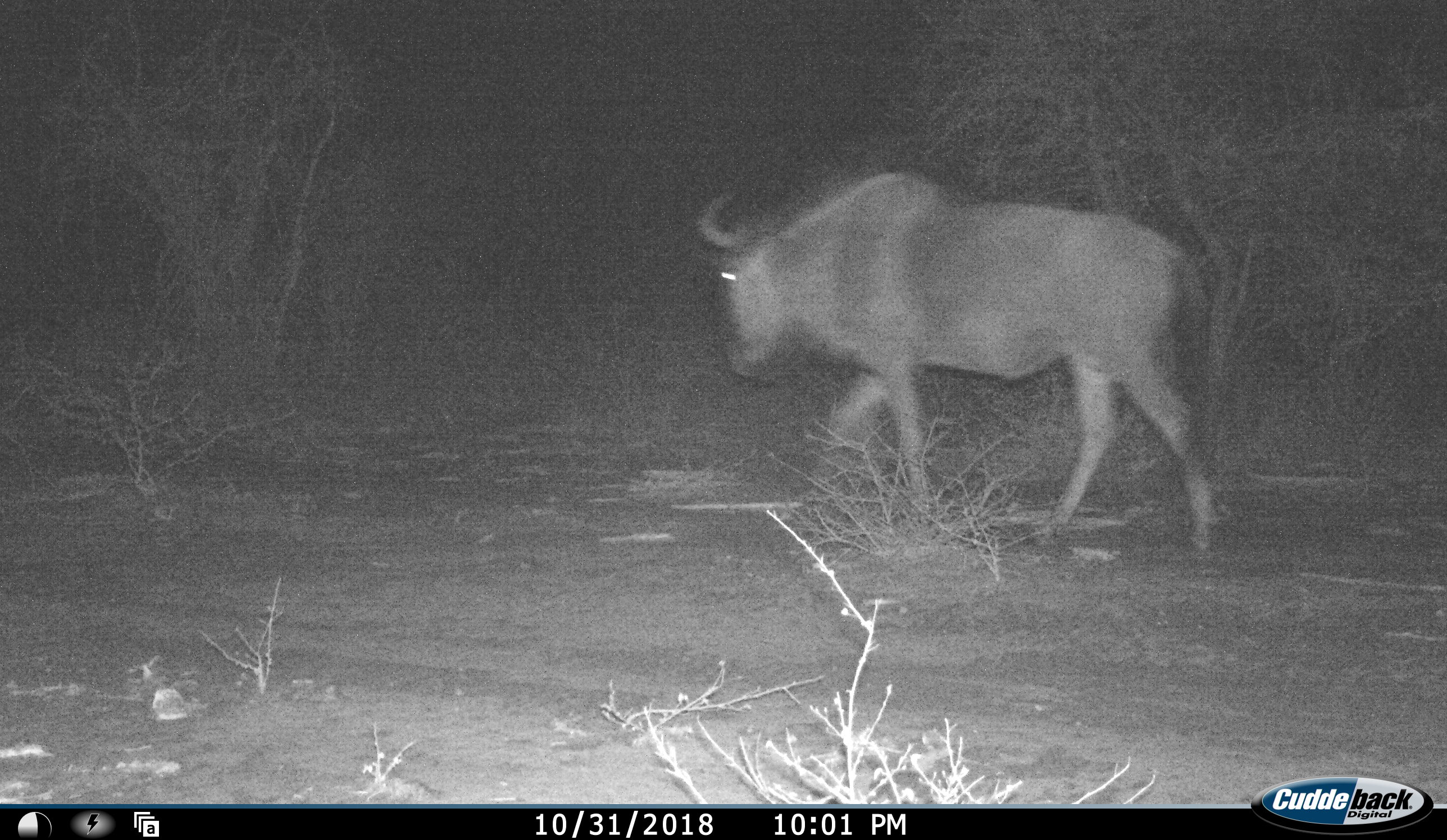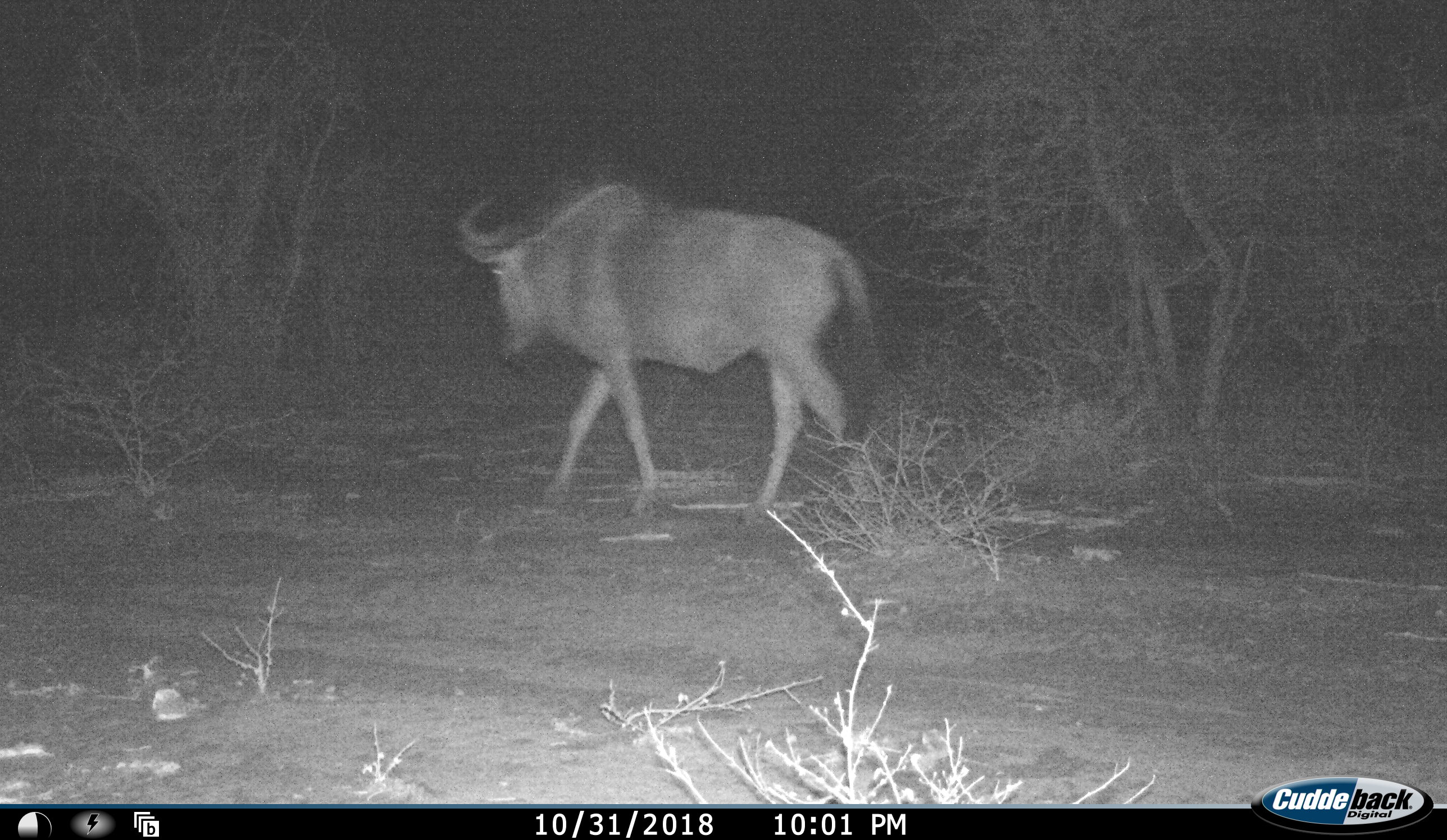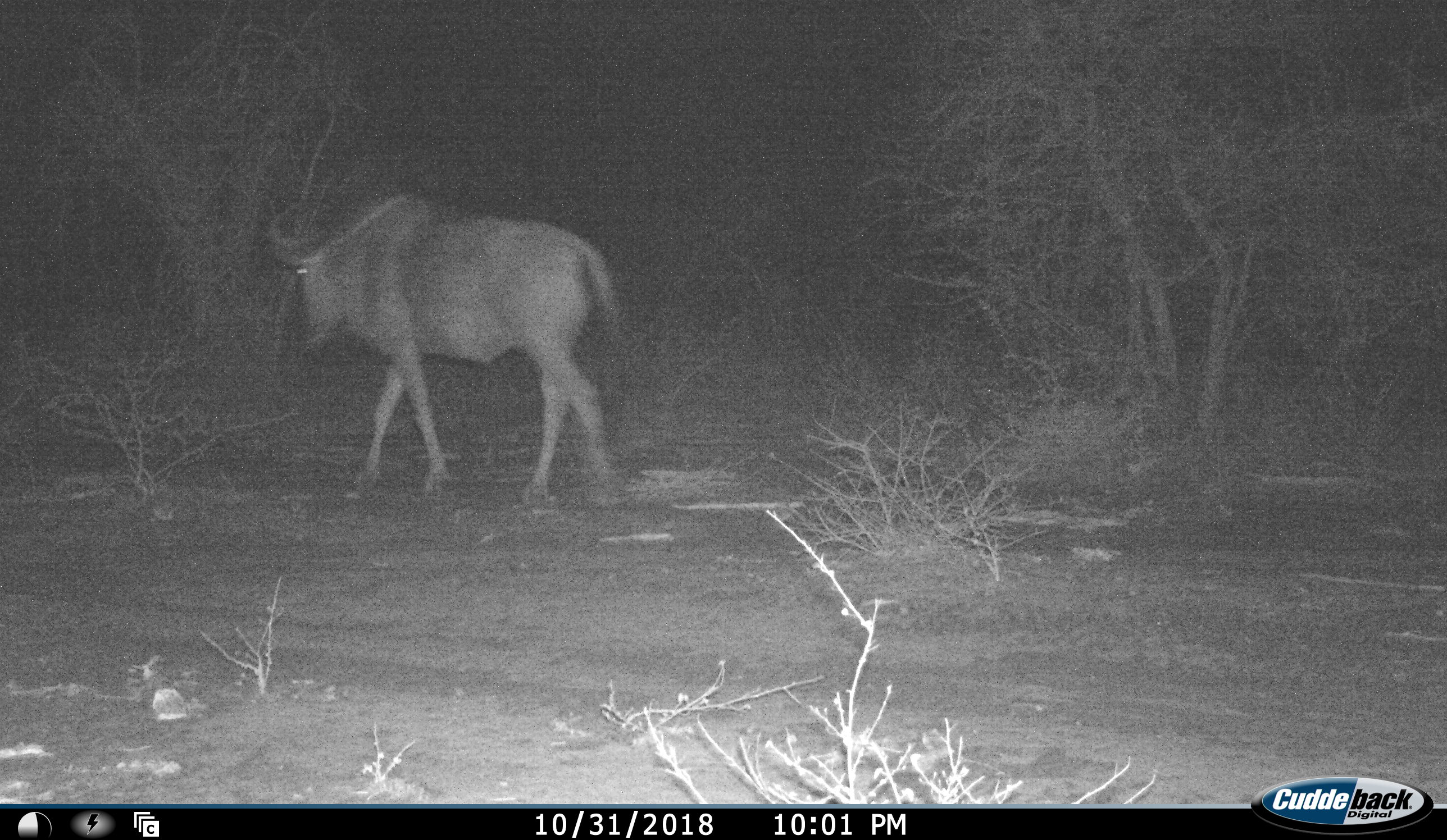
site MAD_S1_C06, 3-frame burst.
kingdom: Animalia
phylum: Chordata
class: Mammalia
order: Artiodactyla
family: Bovidae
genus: Connochaetes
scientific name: Connochaetes taurinus taurinus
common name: blue wildebeest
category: wildebeestblue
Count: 1.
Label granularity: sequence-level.